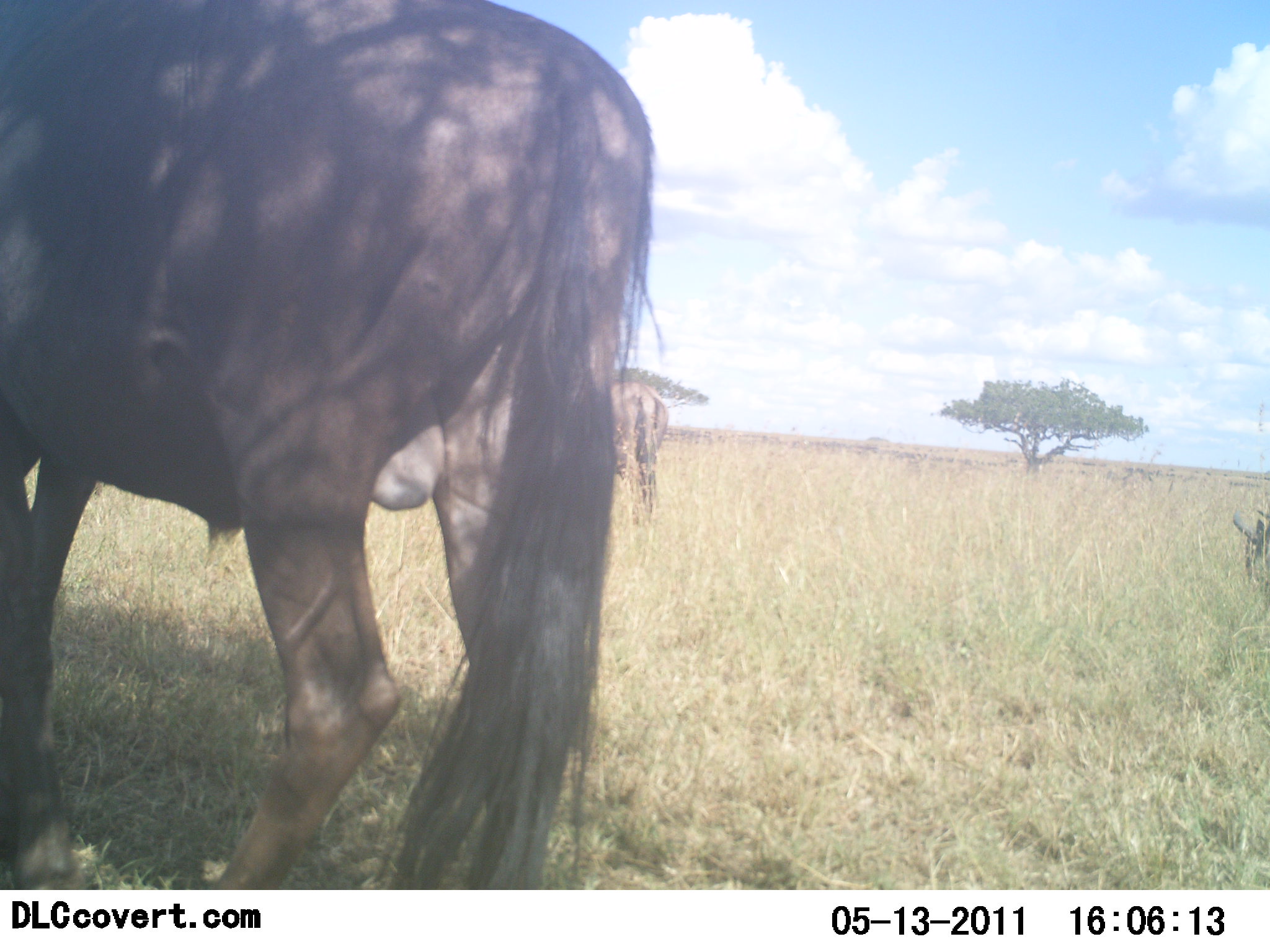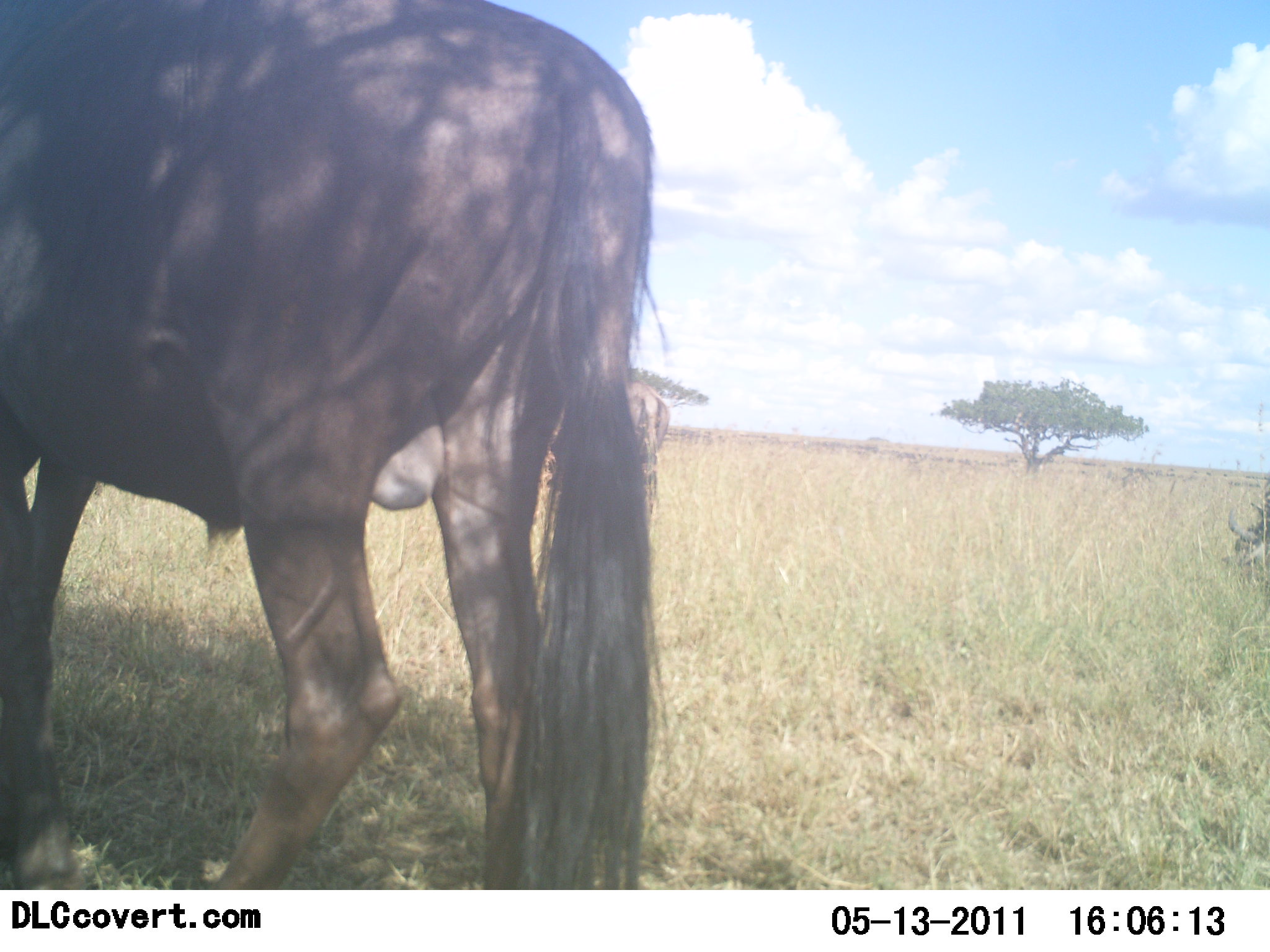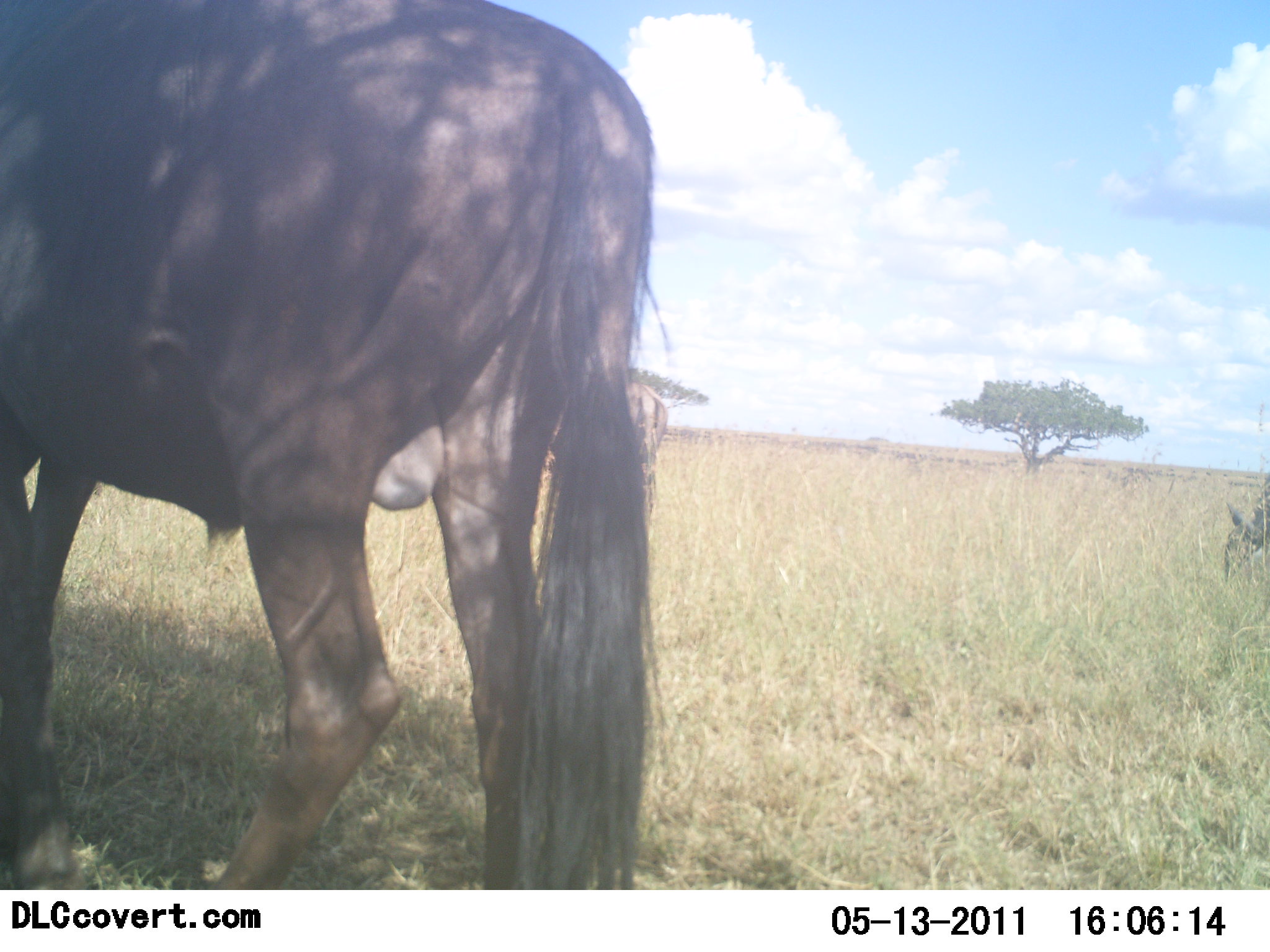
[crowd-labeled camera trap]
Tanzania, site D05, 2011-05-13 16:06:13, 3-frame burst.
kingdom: Animalia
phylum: Chordata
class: Mammalia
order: Artiodactyla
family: Bovidae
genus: Connochaetes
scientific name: Connochaetes taurinus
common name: blue wildebeest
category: wildebeest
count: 2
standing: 83%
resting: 0%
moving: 0%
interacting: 0%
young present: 0%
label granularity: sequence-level